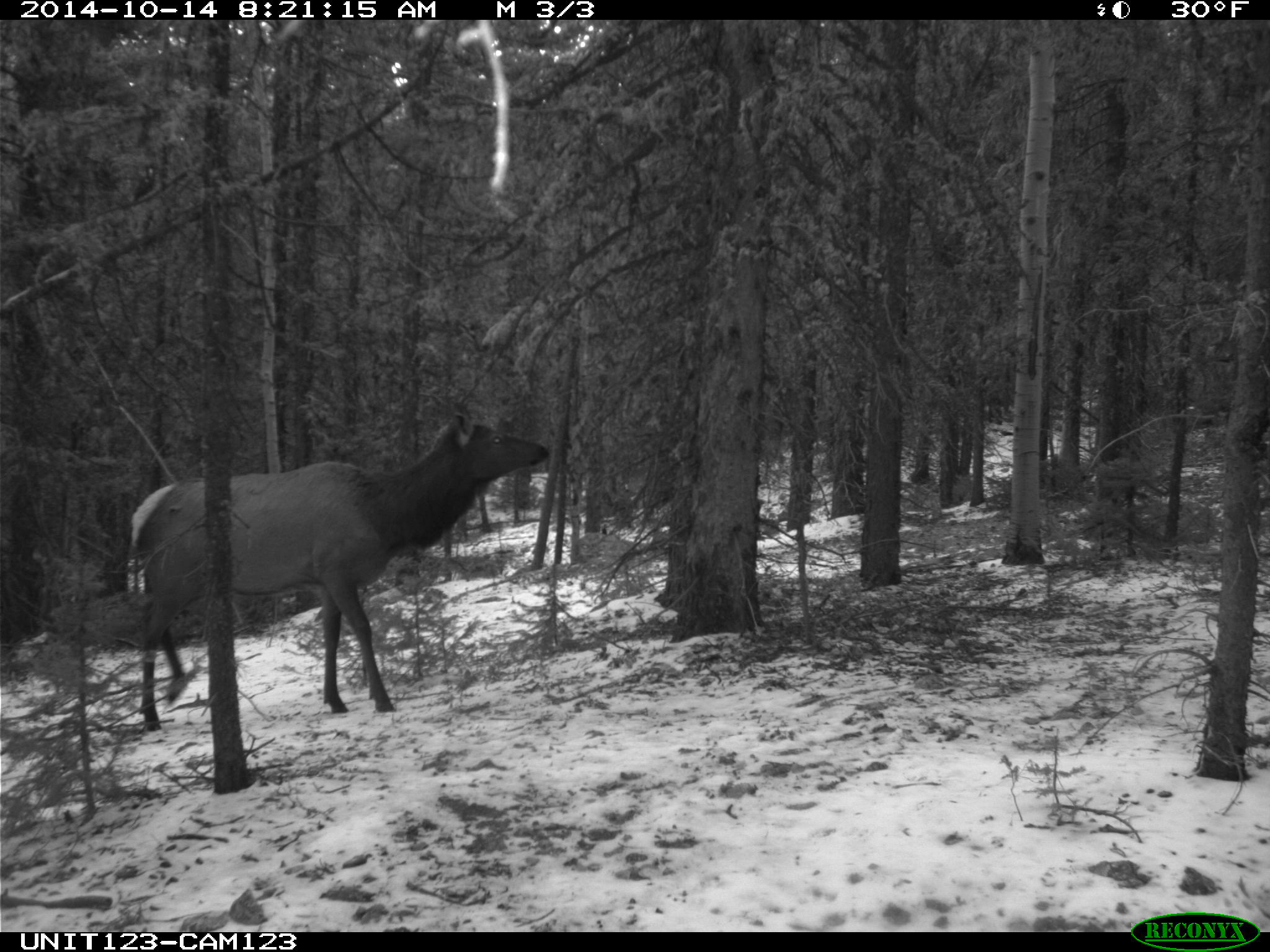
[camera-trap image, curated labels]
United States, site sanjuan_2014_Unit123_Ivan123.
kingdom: Animalia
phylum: Chordata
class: Mammalia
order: Artiodactyla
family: Cervidae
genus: Cervus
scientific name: Cervus elaphus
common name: red deer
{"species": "Cervus elaphus (red deer)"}